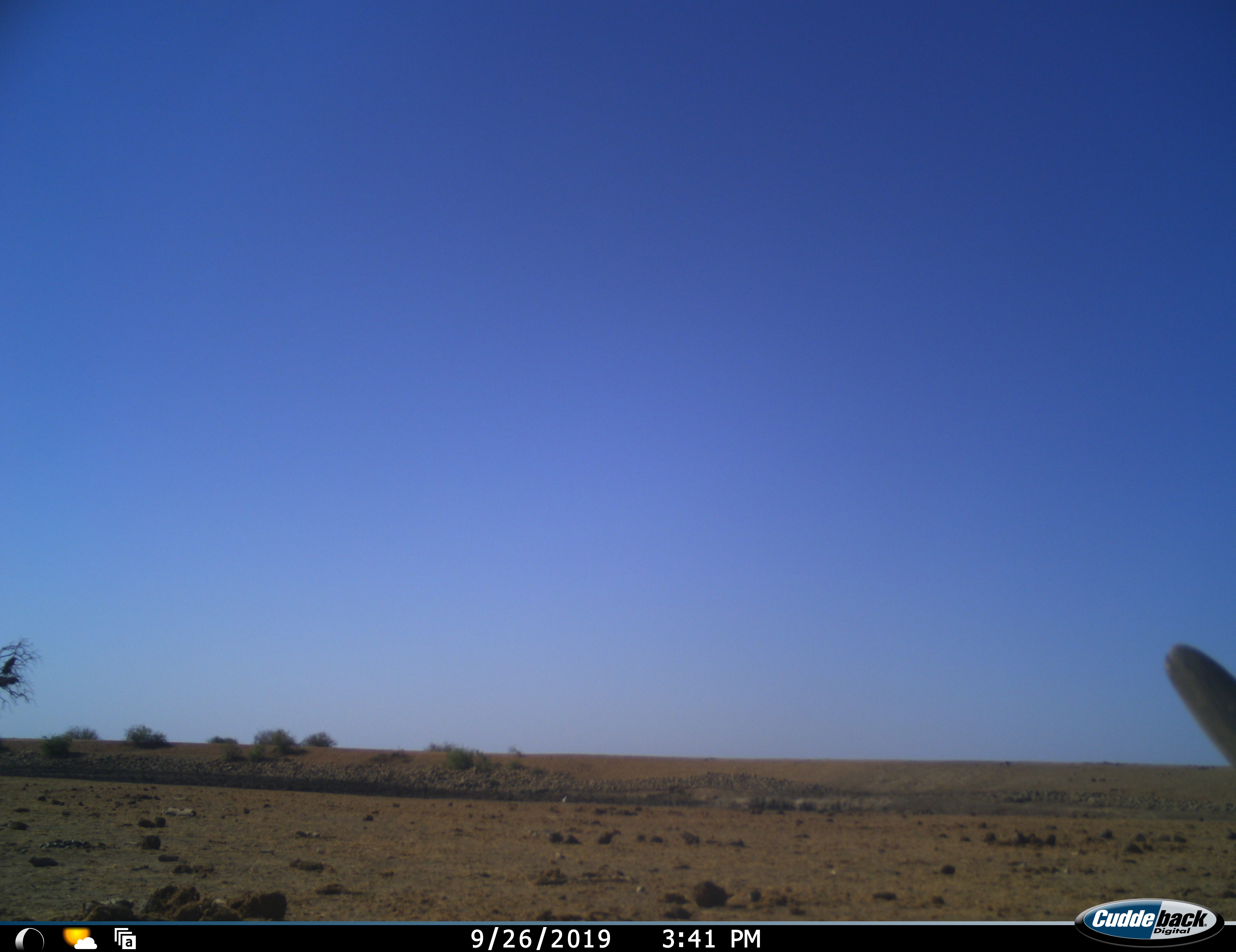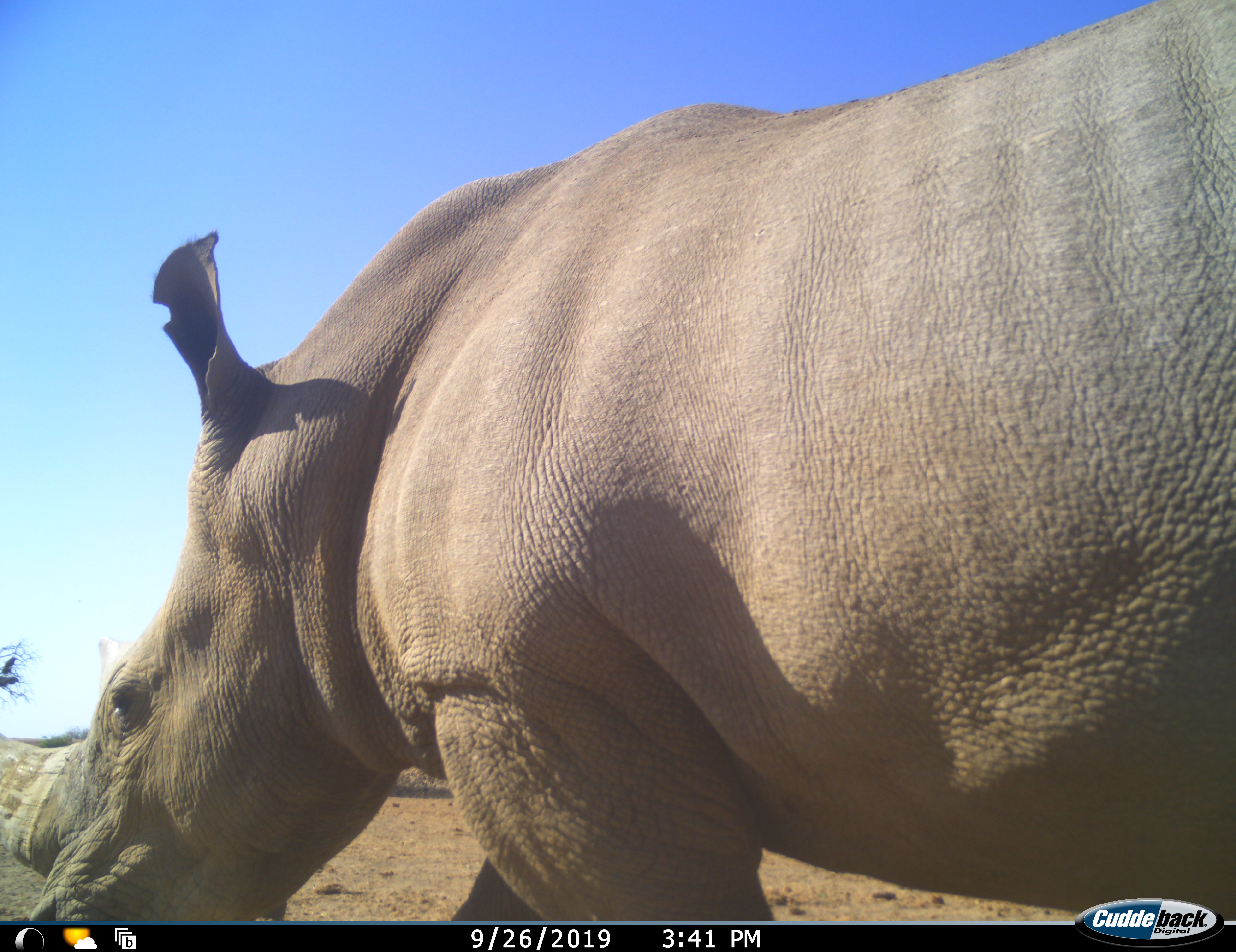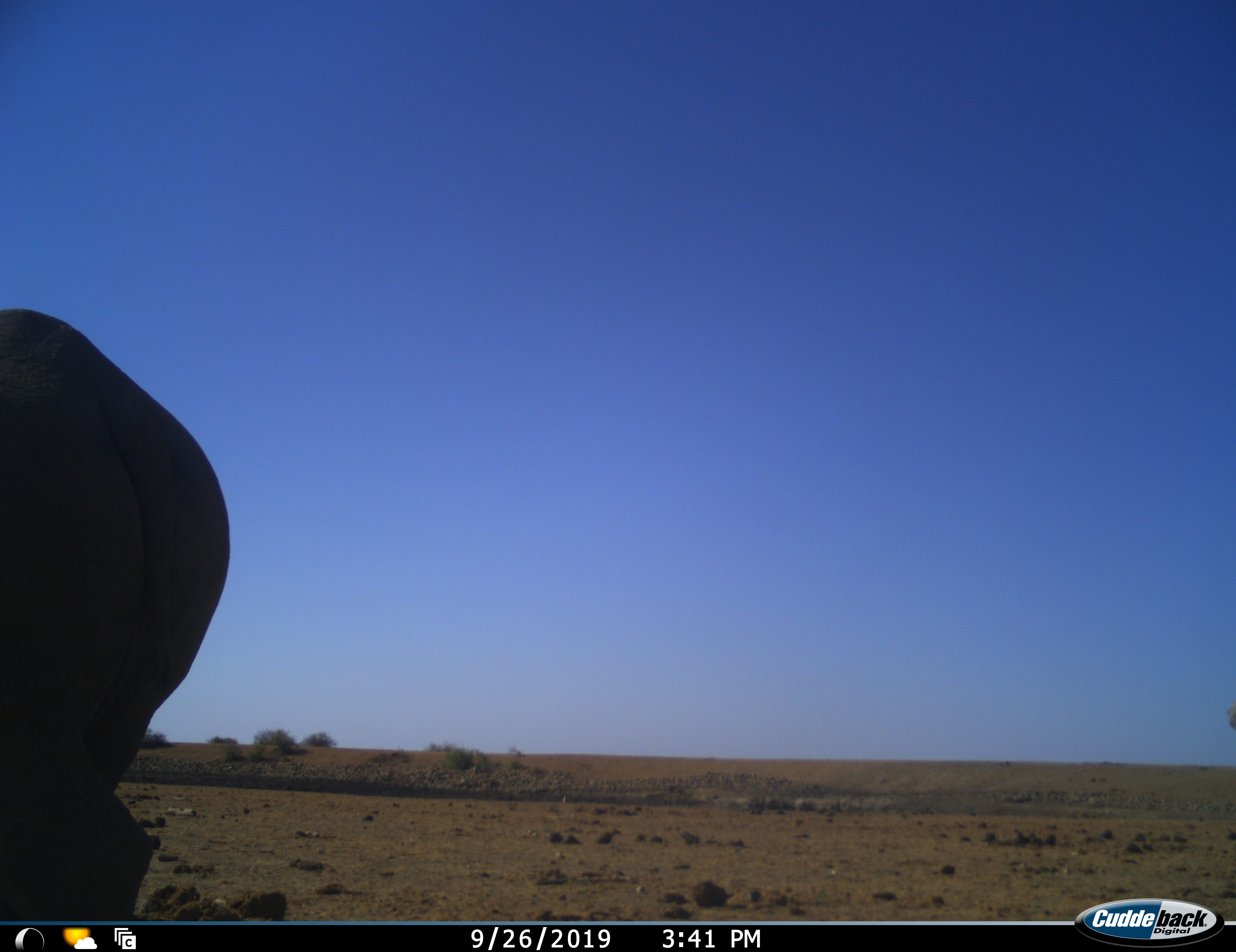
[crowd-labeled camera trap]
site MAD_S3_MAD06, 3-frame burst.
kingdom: Animalia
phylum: Chordata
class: Mammalia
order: Perissodactyla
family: Rhinocerotidae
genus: Diceros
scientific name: Diceros bicornis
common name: black rhinoceros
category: rhinocerosblack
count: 1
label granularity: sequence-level